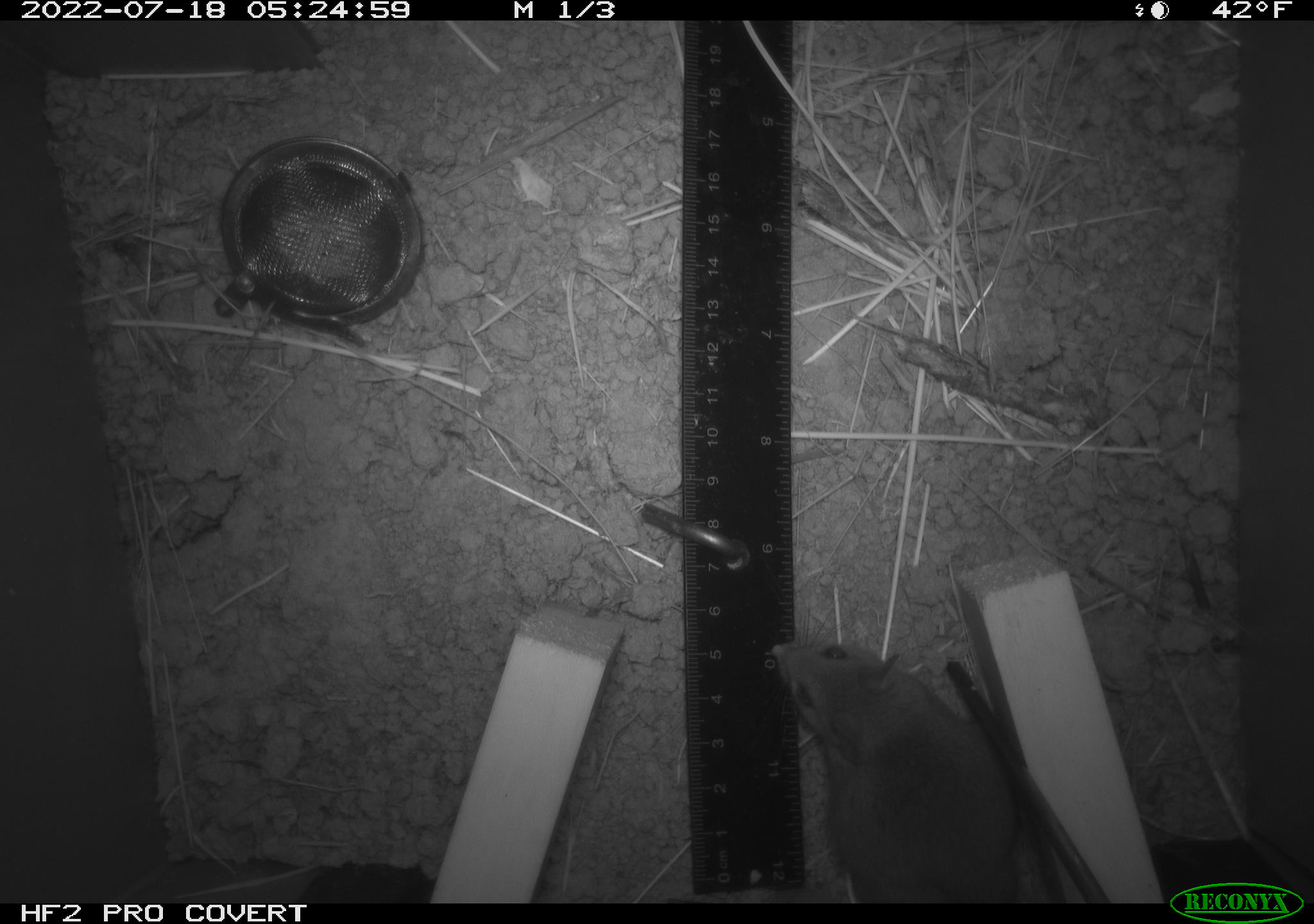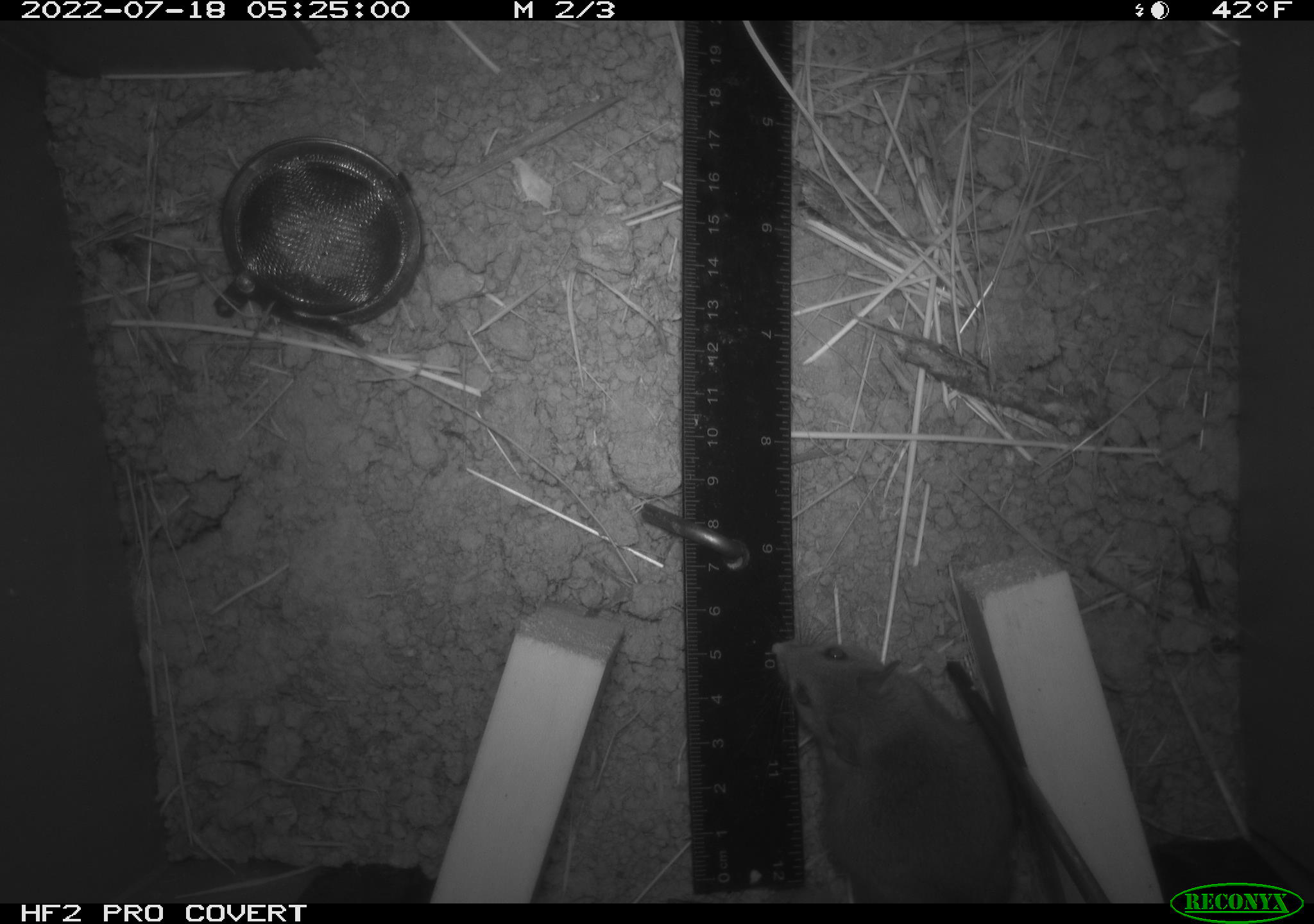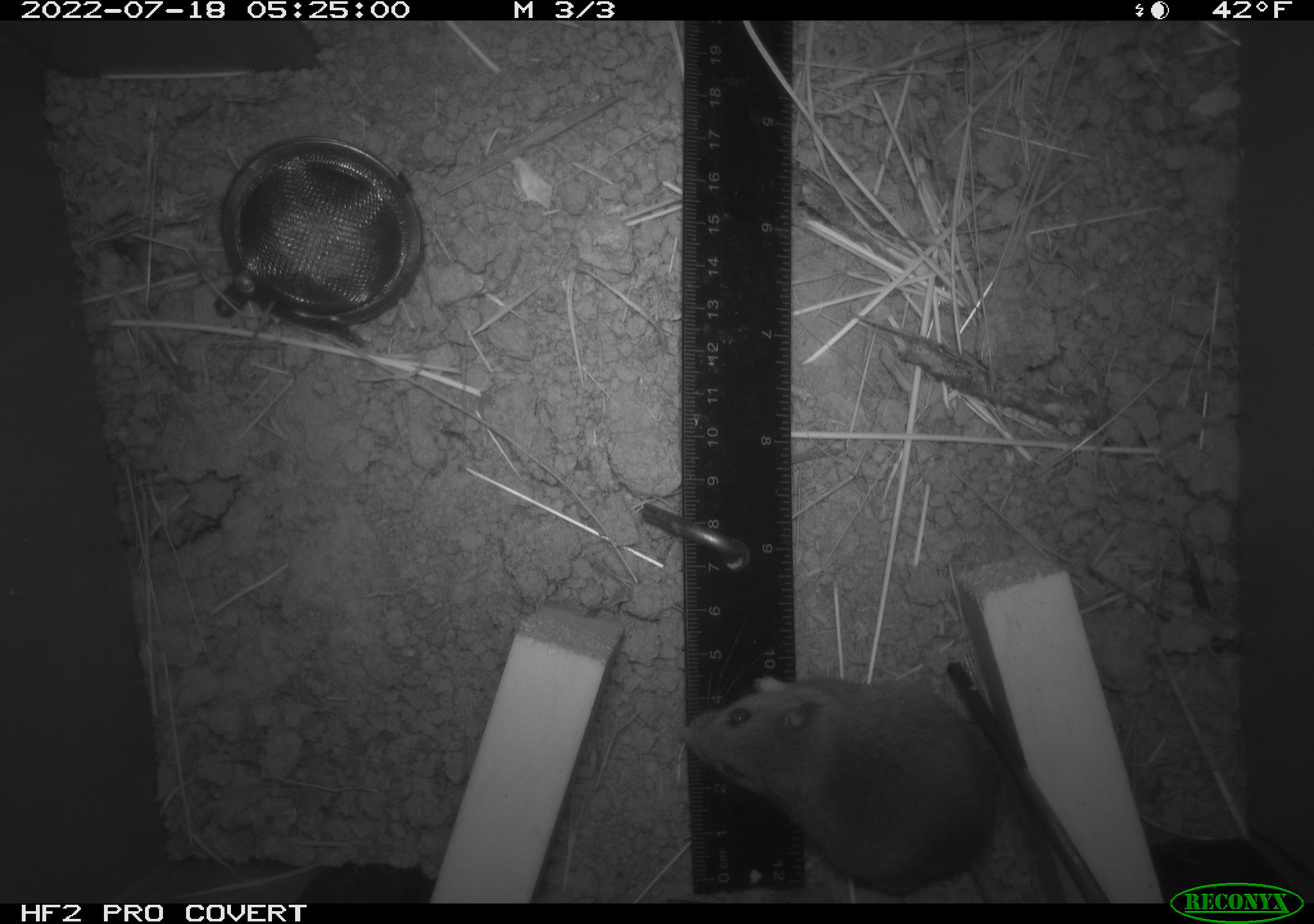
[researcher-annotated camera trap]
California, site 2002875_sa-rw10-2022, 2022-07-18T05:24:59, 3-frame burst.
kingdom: Animalia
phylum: Chordata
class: Mammalia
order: Rodentia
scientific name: Rodentia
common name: mouse species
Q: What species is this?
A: Mouse species (Rodentia).